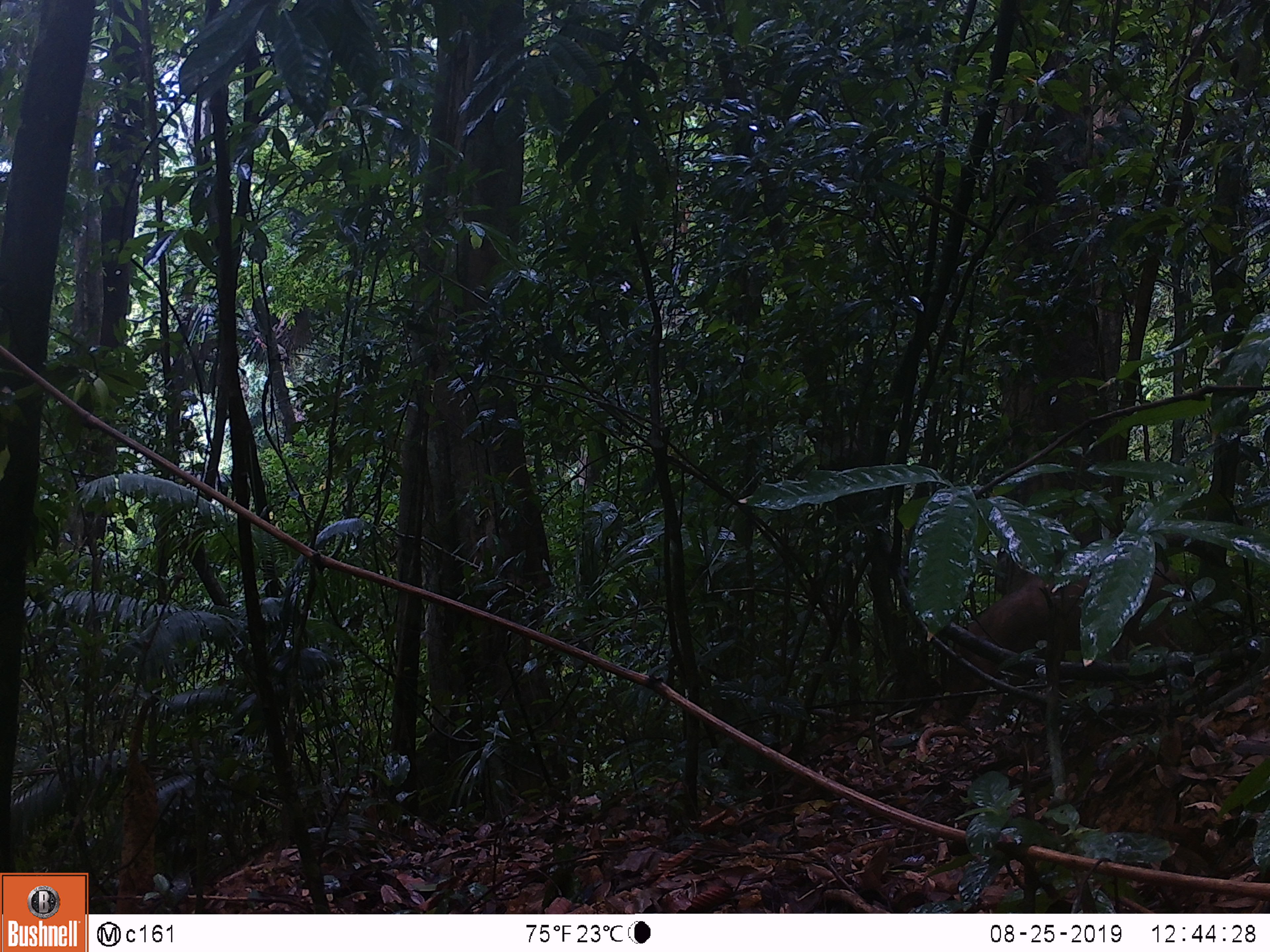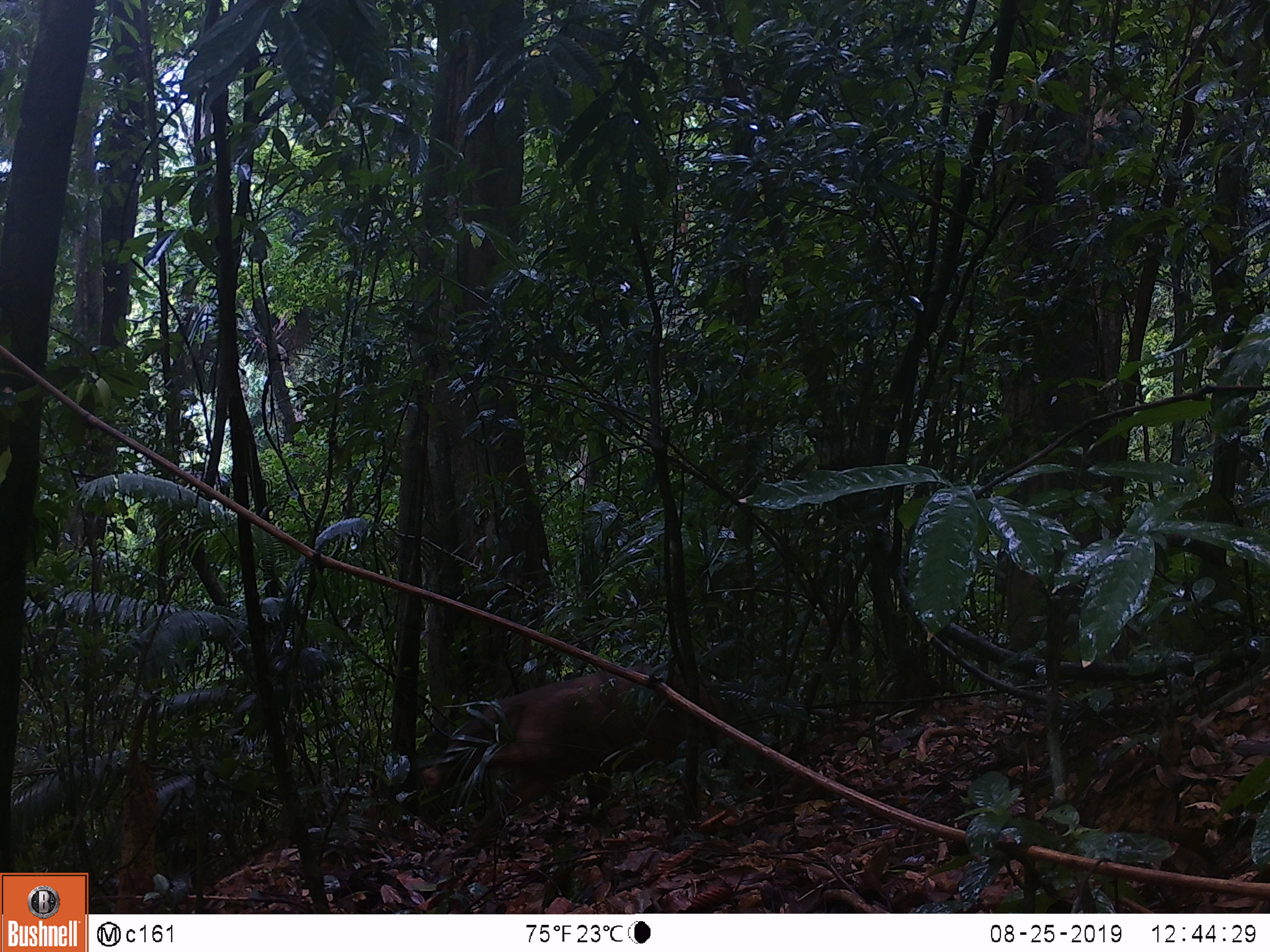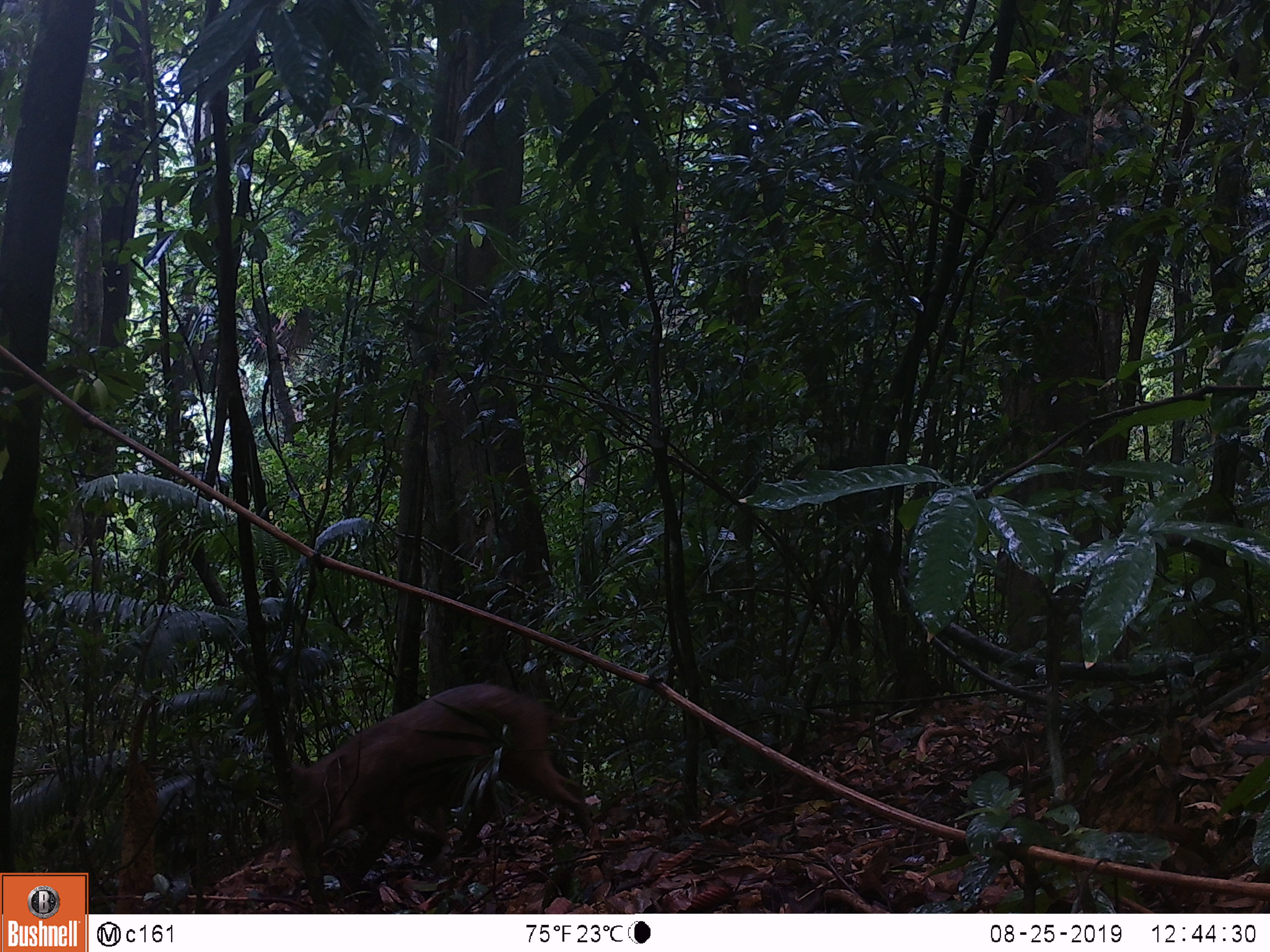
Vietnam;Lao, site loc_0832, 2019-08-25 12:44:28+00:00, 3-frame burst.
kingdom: Animalia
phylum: Chordata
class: Mammalia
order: Artiodactyla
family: Suidae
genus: Sus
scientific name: Sus scrofa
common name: eurasian wild pig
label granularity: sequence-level